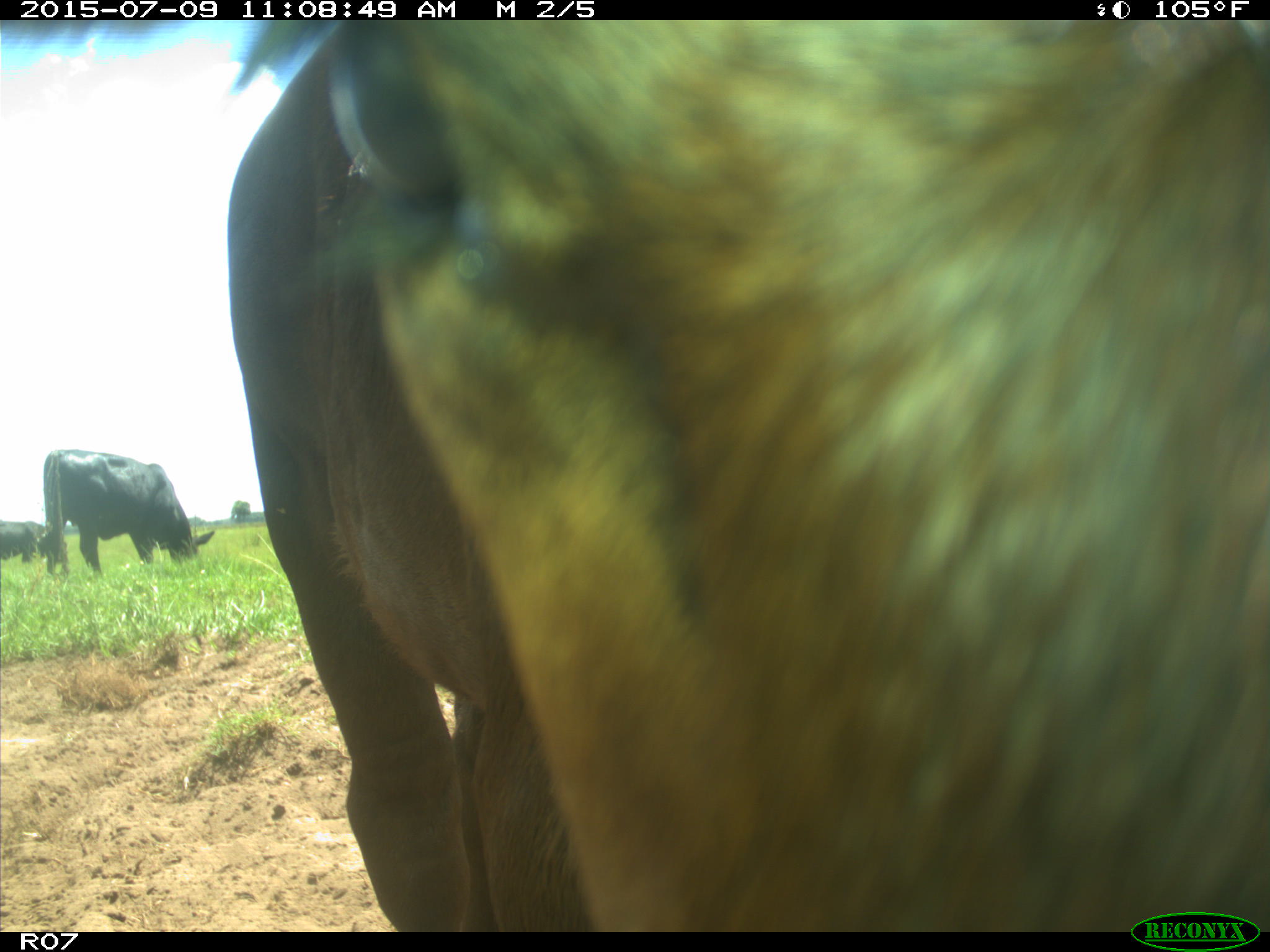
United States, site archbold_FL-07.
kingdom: Animalia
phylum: Chordata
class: Mammalia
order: Artiodactyla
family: Bovidae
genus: Bos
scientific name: Bos taurus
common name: domestic cow